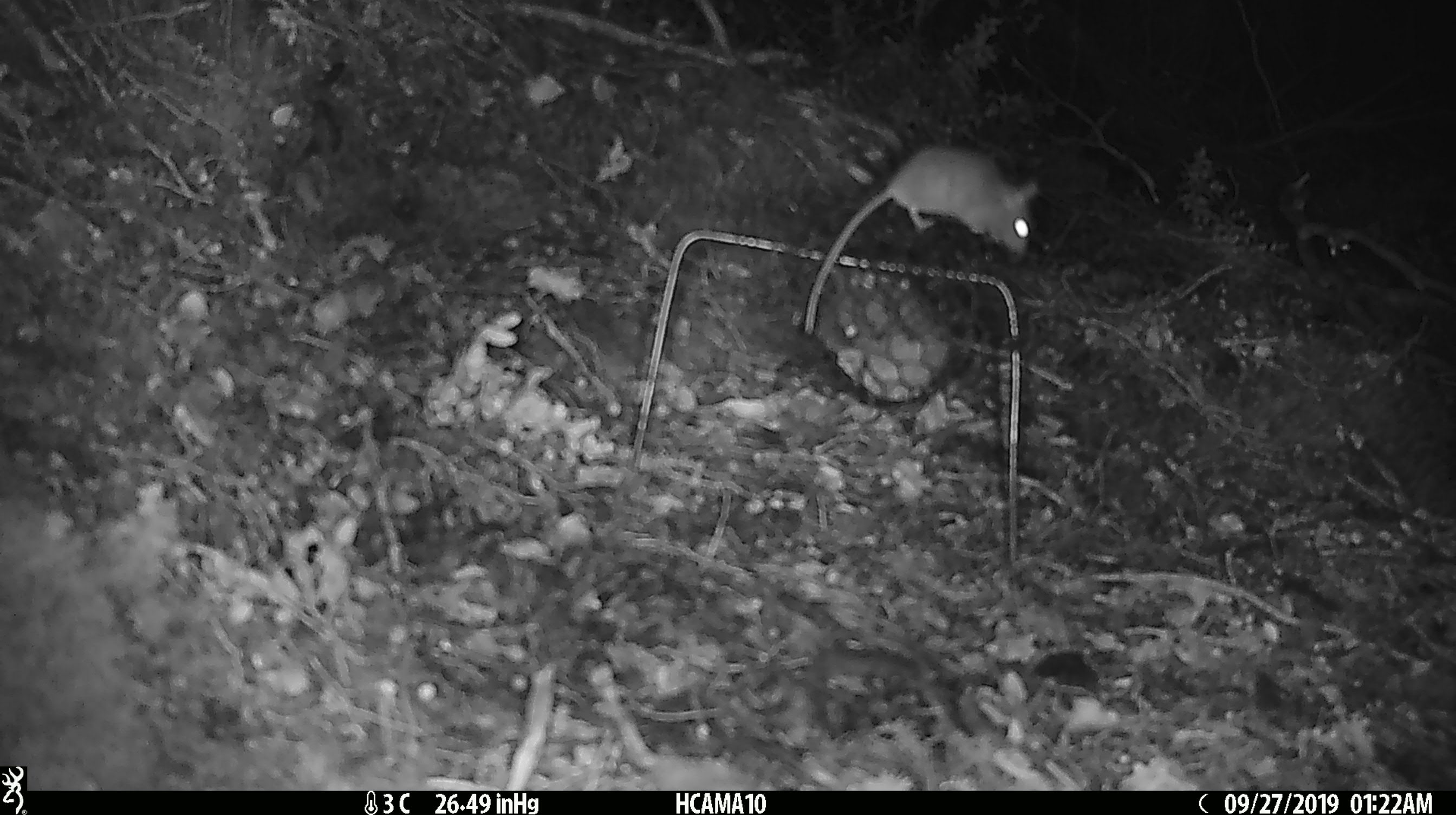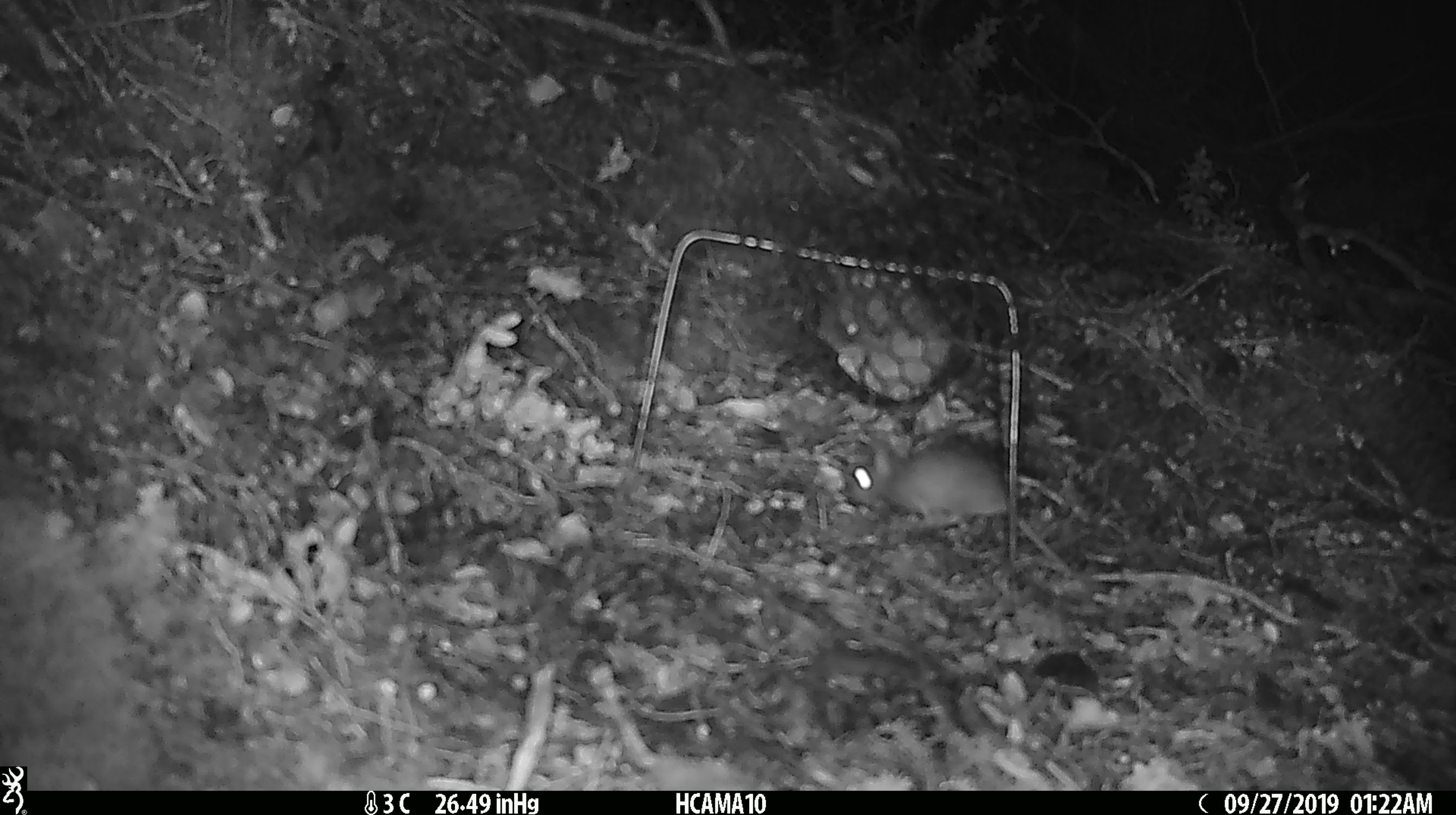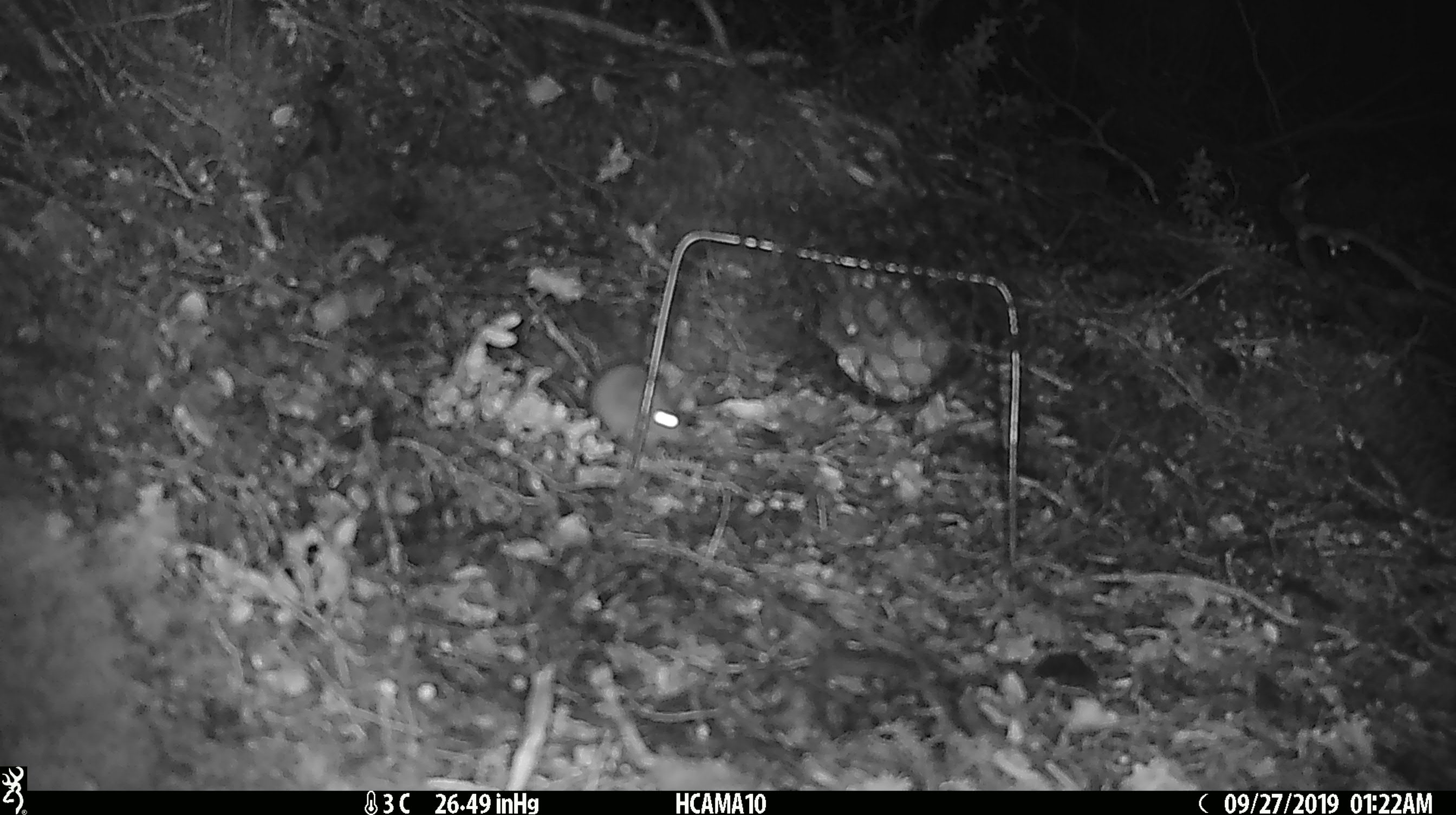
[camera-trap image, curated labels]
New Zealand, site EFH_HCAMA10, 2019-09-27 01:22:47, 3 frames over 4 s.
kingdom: Animalia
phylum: Chordata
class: Mammalia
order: Rodentia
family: Muridae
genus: Mus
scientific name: Mus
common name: mouse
Mouse (Mus).